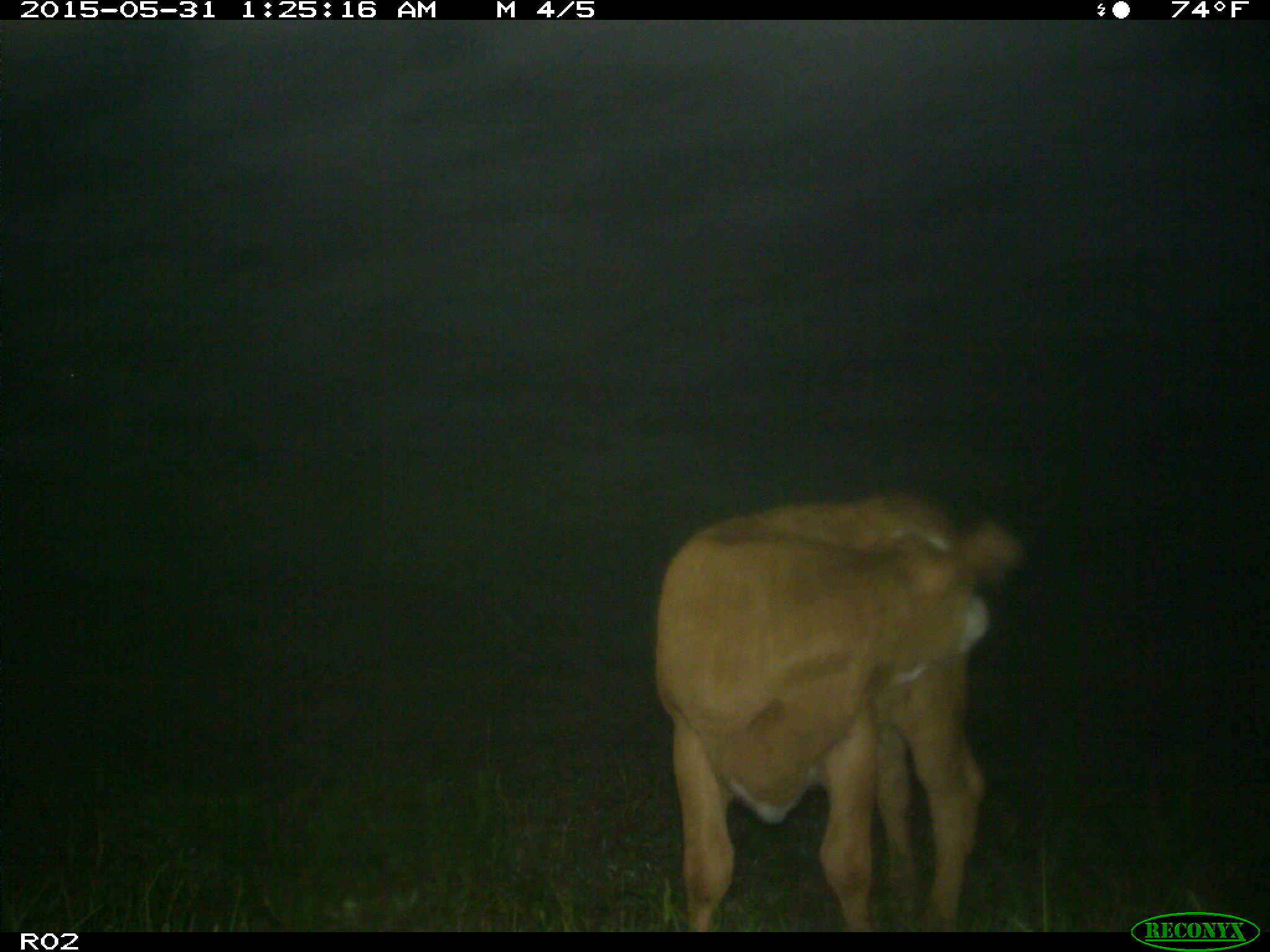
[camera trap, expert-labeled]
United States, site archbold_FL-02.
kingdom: Animalia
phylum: Chordata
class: Mammalia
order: Artiodactyla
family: Bovidae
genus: Bos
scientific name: Bos taurus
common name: domestic cow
Bos taurus (domestic cow).